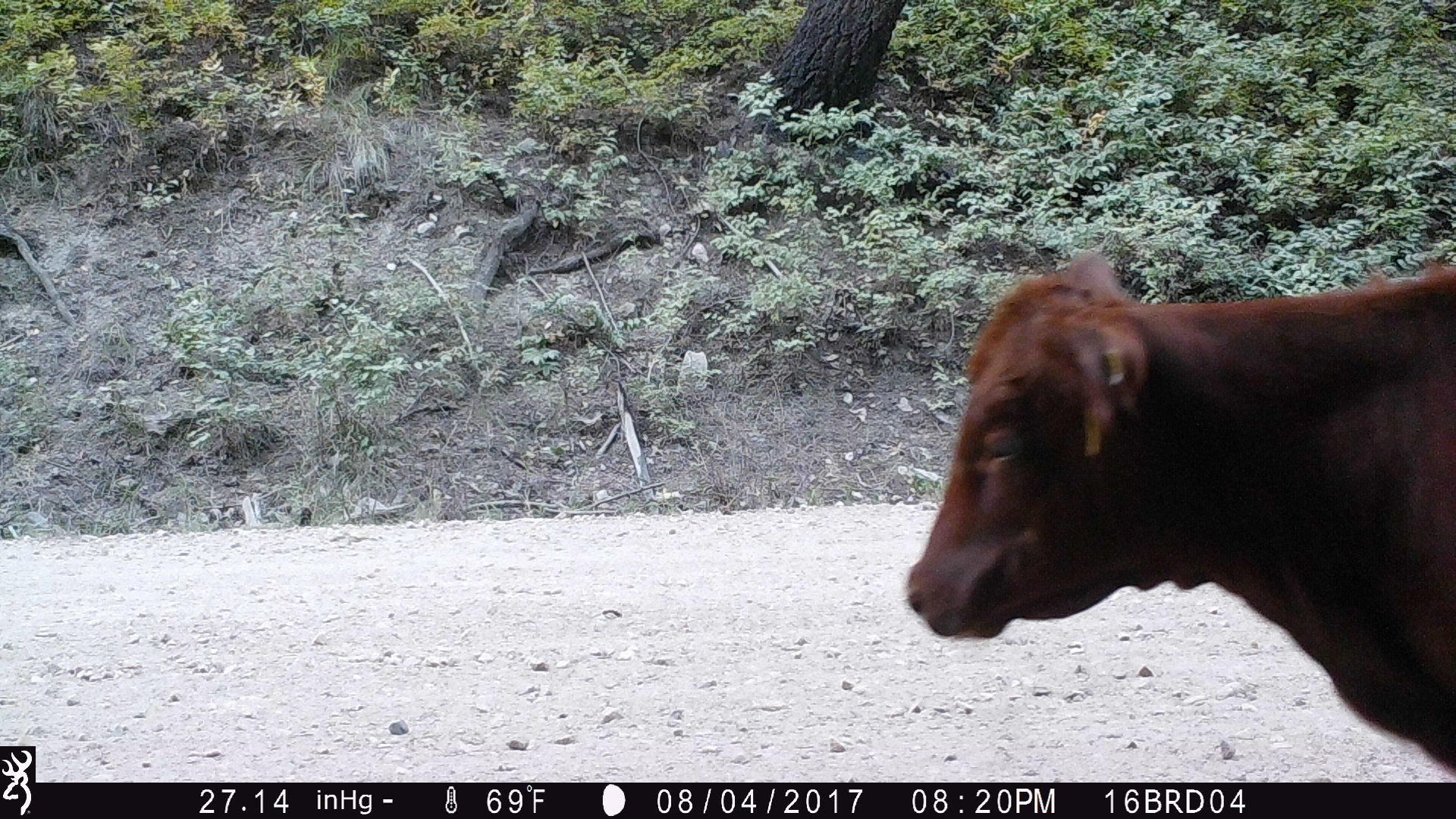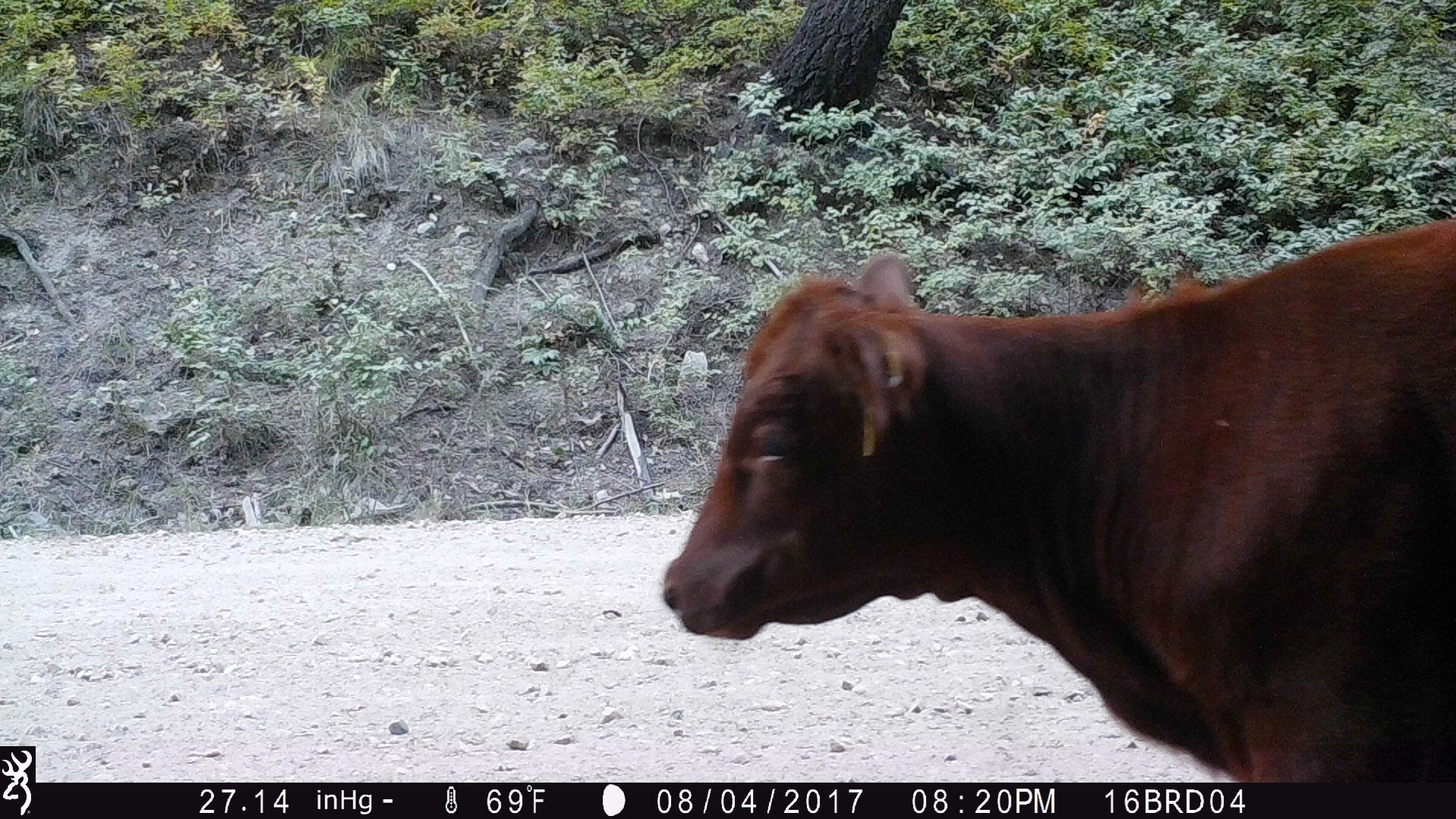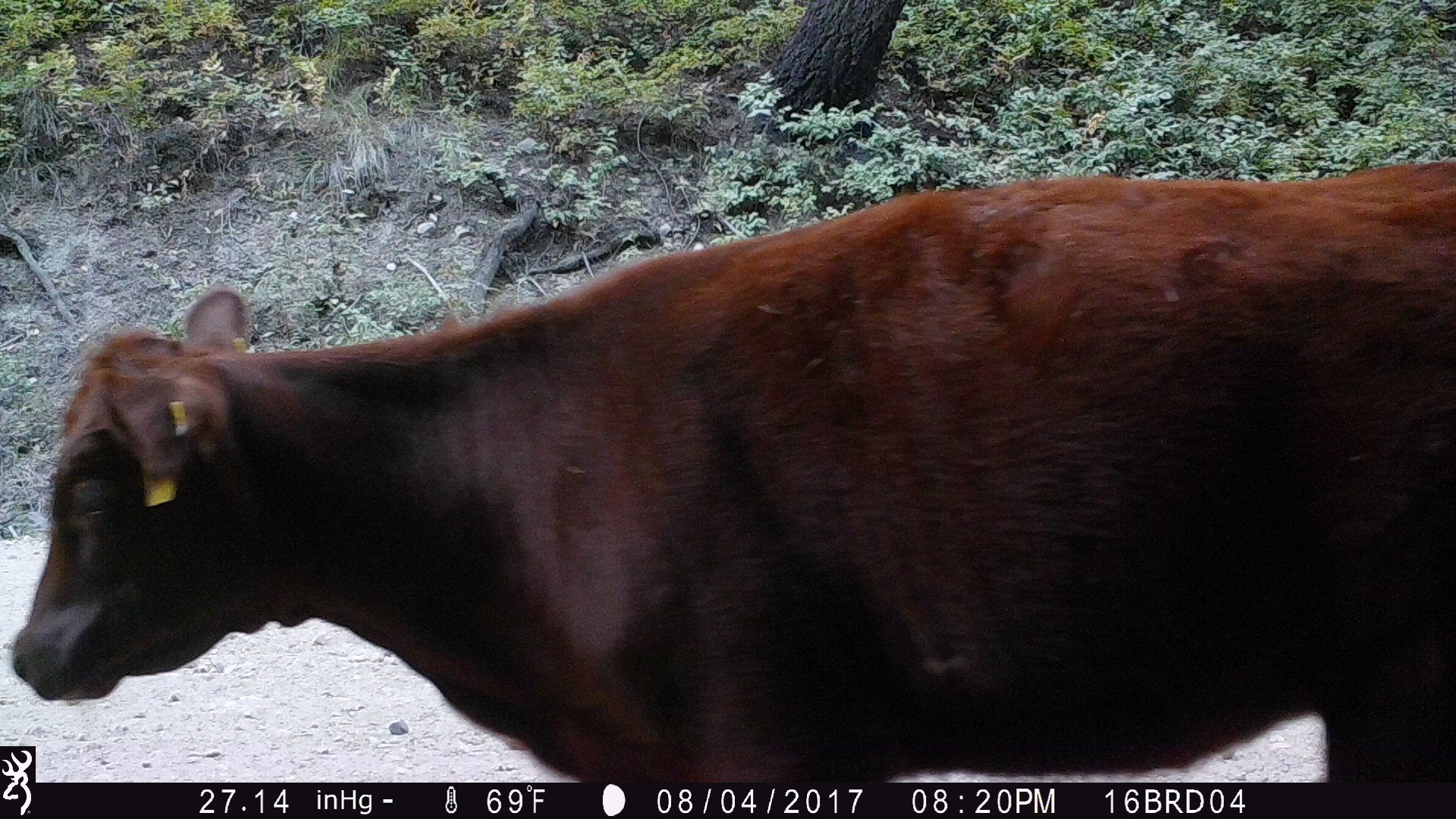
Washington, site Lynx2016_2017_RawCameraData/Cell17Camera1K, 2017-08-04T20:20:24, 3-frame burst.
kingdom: Animalia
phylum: Chordata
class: Mammalia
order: Artiodactyla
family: Bovidae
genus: Bos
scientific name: Bos taurus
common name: domestic cattle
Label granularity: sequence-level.